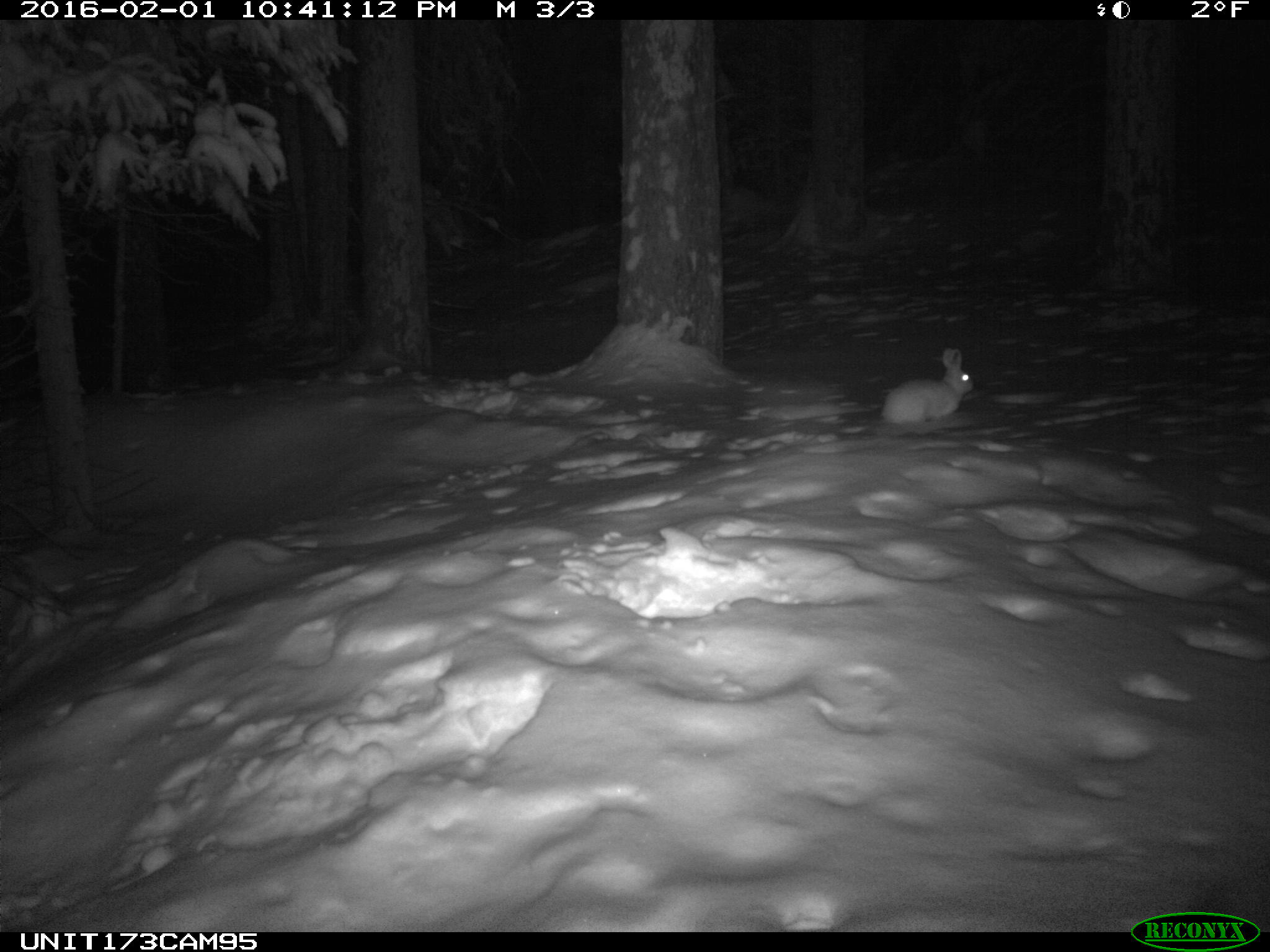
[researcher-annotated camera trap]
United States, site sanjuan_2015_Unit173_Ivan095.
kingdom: Animalia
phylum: Chordata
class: Mammalia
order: Lagomorpha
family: Leporidae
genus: Lepus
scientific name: Lepus americanus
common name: snowshoe hare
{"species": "Lepus americanus (snowshoe hare)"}